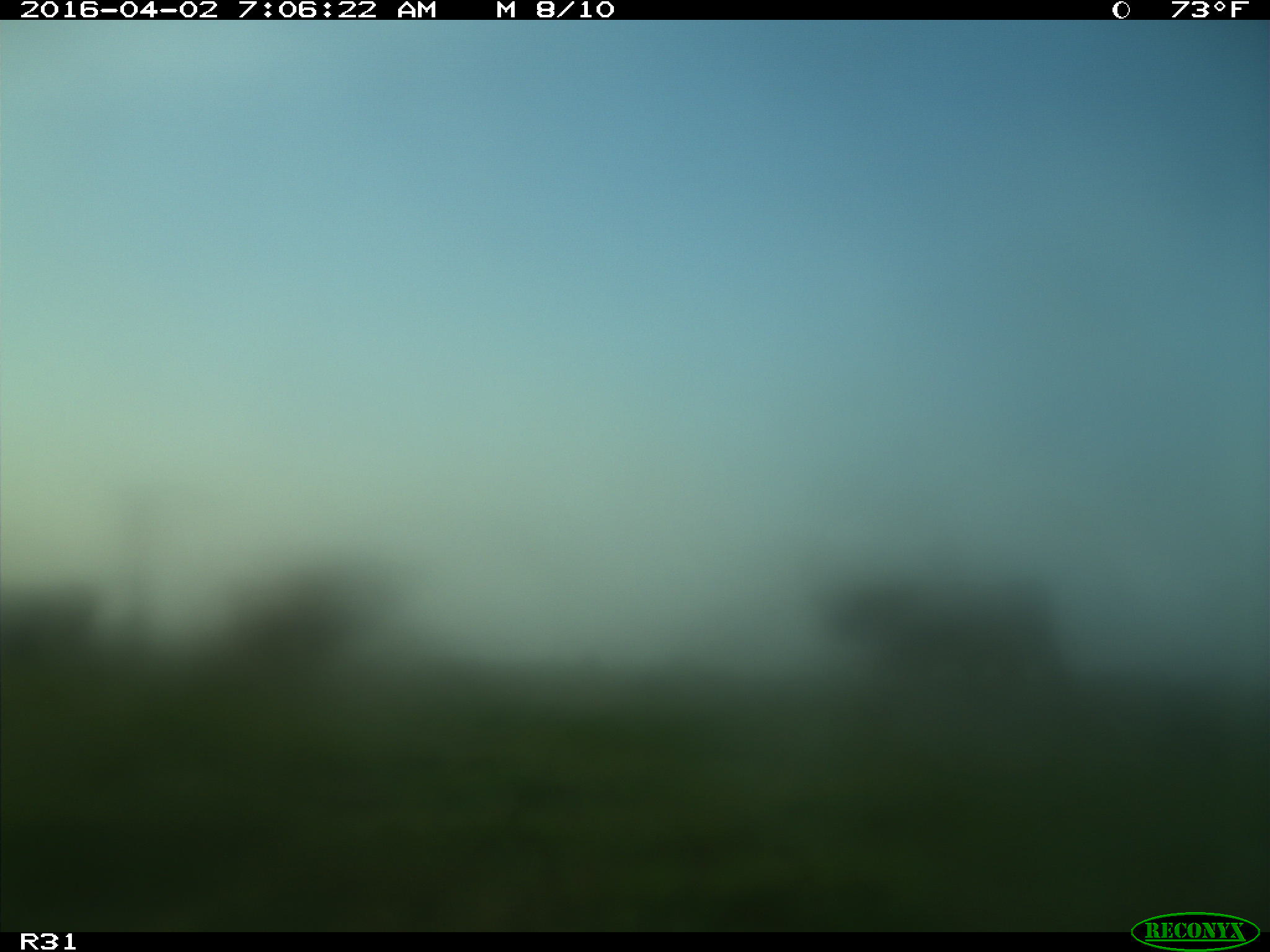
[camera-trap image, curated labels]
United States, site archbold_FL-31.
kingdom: Animalia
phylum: Chordata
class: Mammalia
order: Artiodactyla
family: Bovidae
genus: Bos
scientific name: Bos taurus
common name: domestic cow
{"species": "Bos taurus (domestic cow)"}